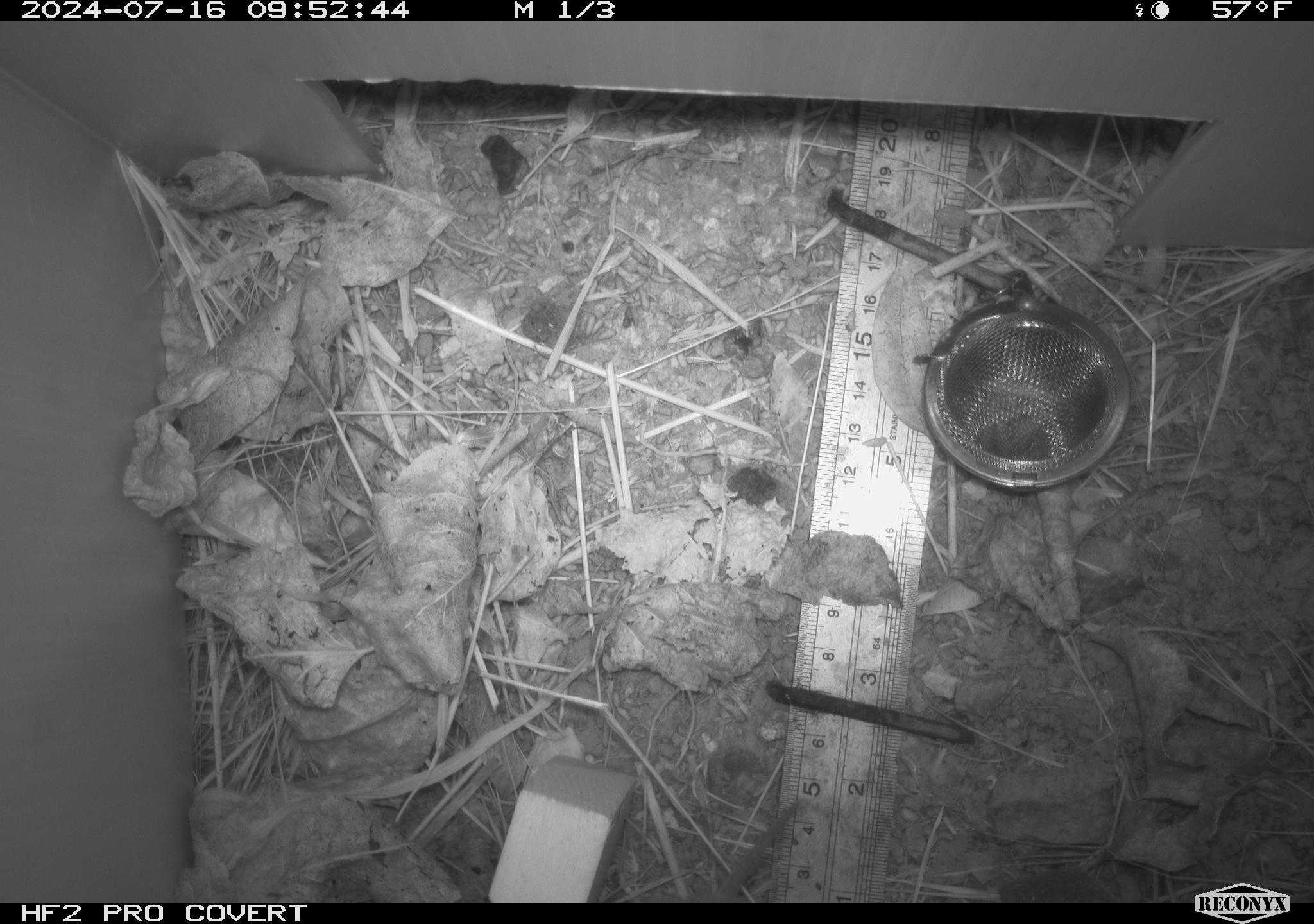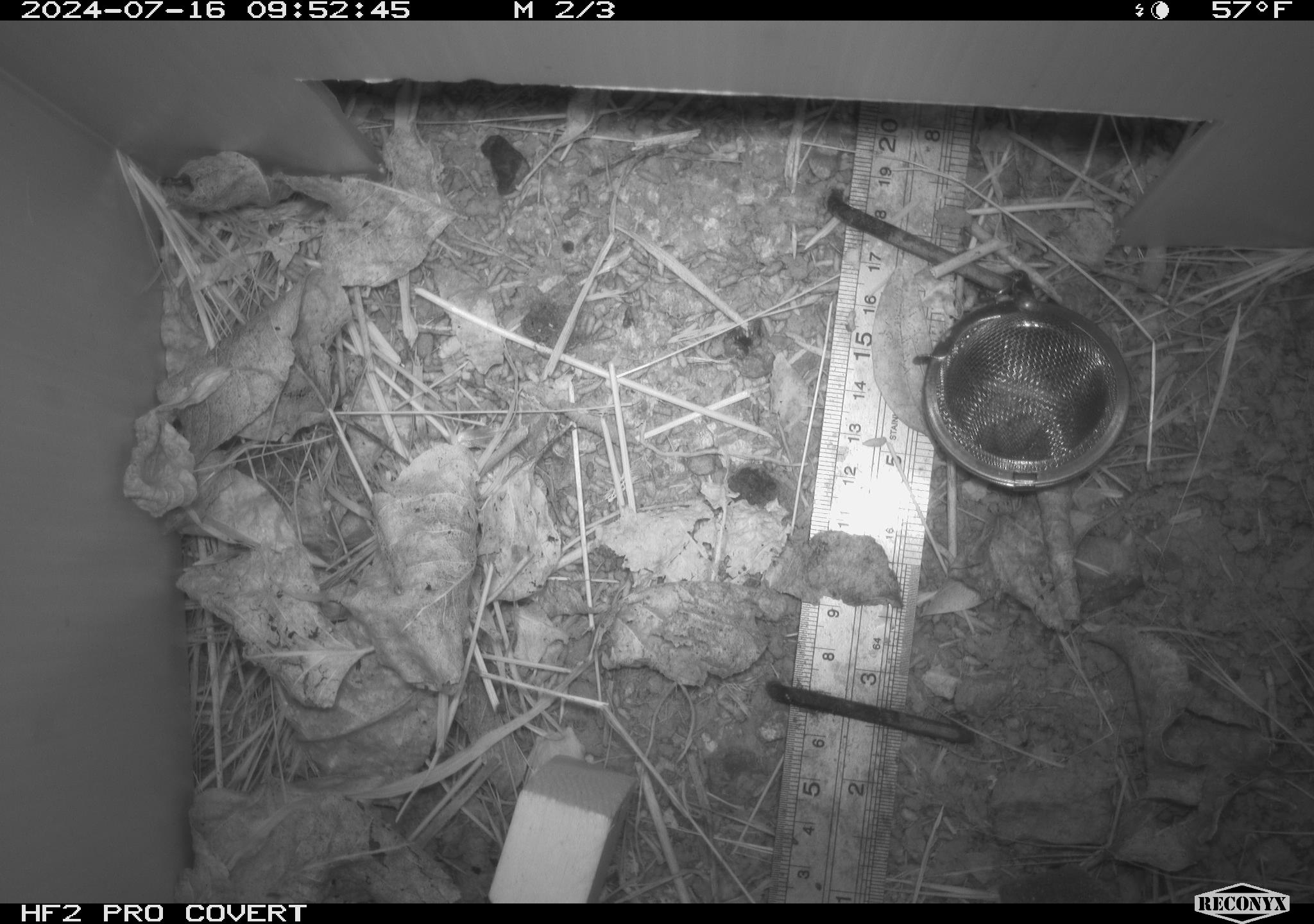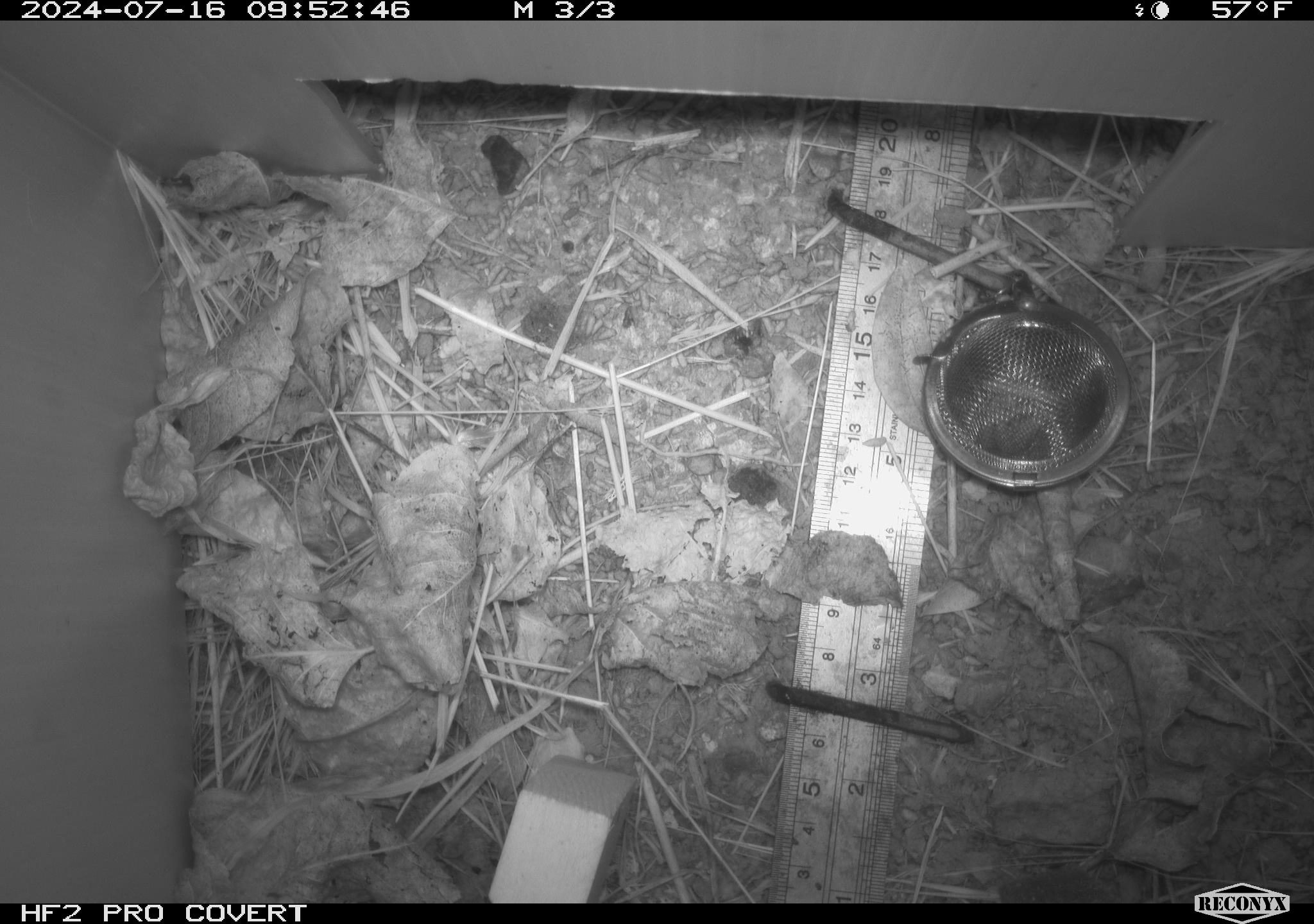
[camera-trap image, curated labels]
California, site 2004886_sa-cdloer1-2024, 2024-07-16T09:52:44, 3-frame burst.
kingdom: Animalia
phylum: Chordata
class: Mammalia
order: Rodentia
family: Cricetidae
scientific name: Arvicolinae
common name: voles, lemmings, and muskrats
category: arvicolinae subfamily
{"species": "arvicolinae subfamily (voles, lemmings, and muskrats) (Arvicolinae)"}